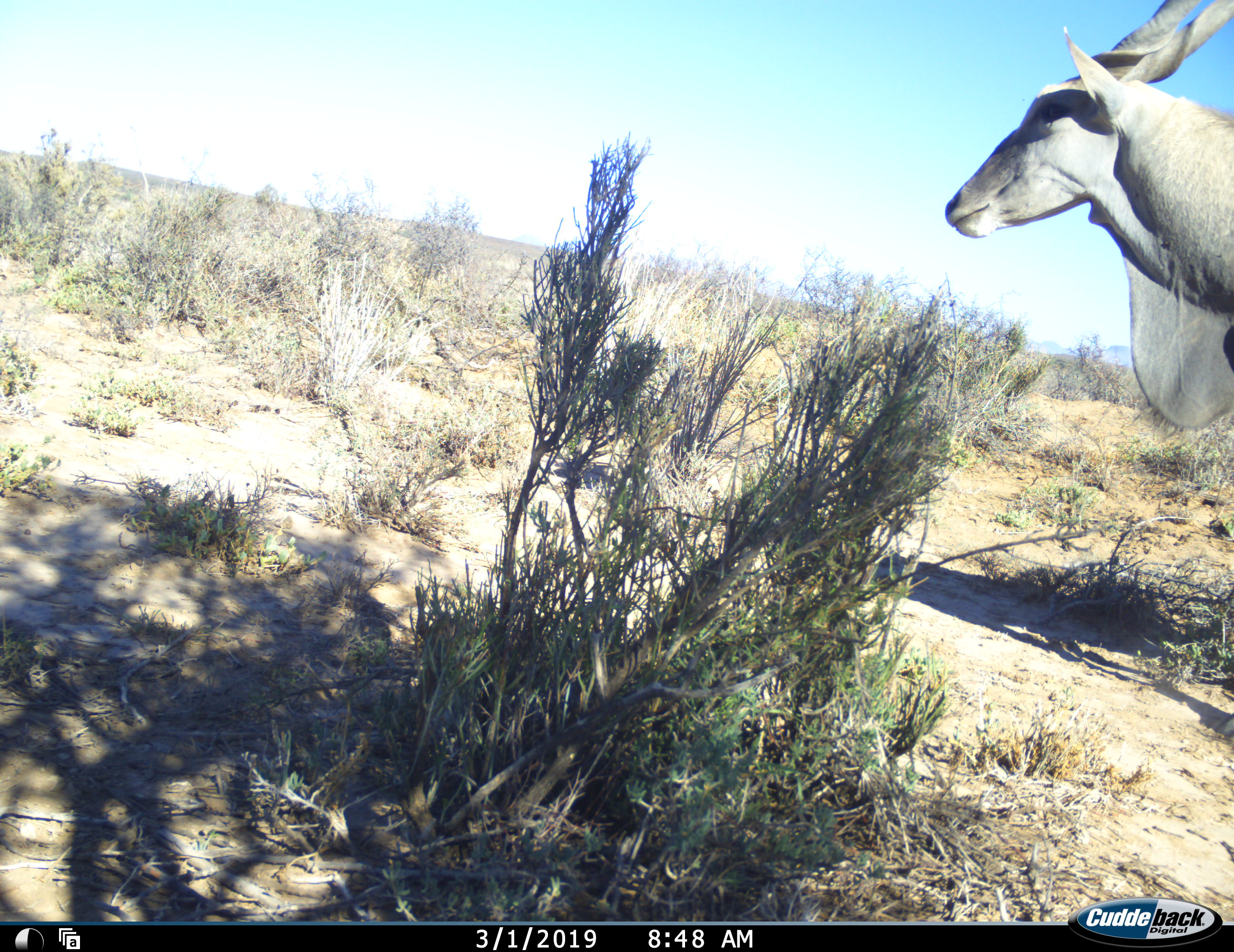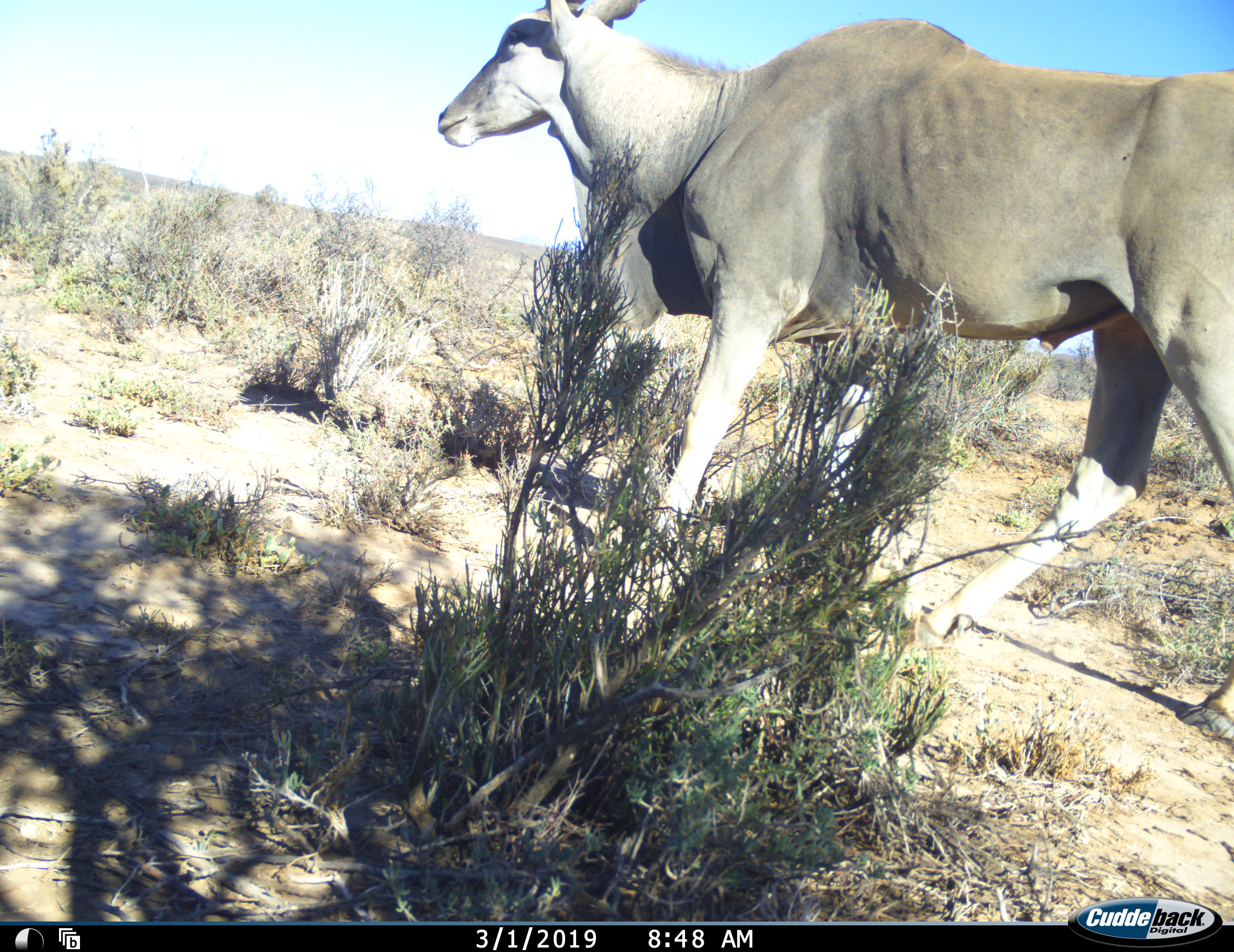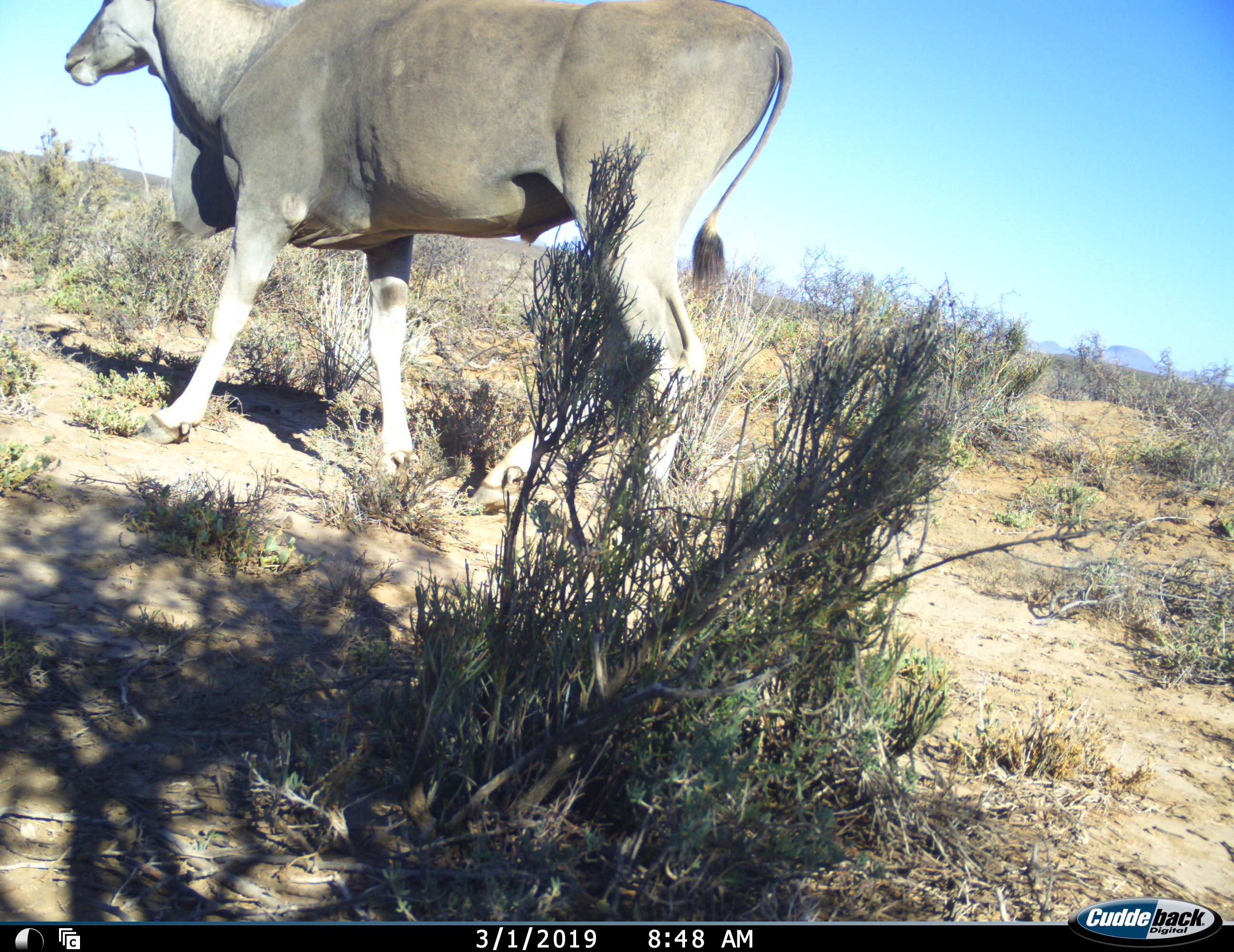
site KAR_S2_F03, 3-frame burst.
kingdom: Animalia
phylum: Chordata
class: Mammalia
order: Artiodactyla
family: Bovidae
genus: Tragelaphus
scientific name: Tragelaphus oryx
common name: eland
Eland (Tragelaphus oryx), count 1. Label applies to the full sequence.